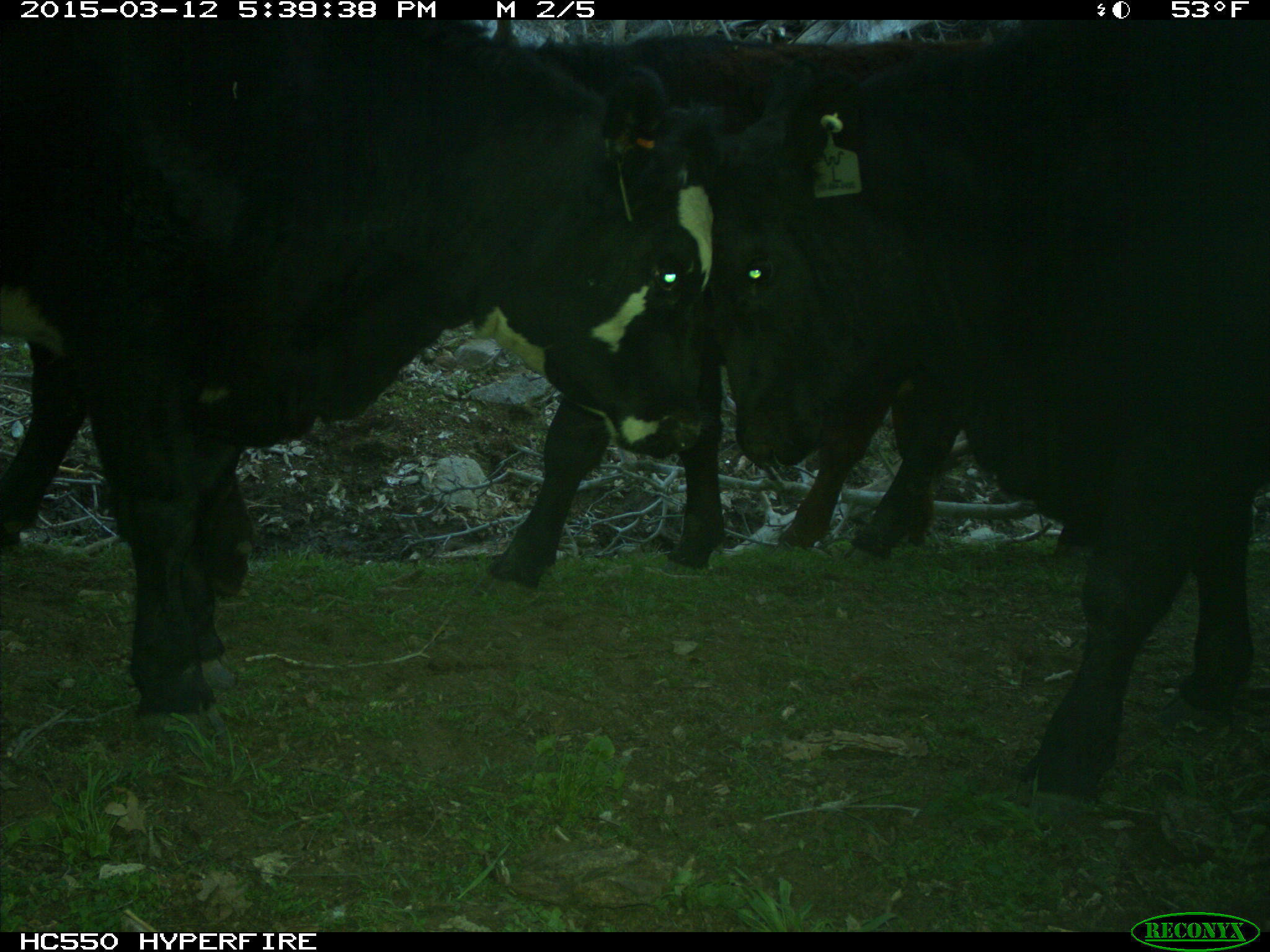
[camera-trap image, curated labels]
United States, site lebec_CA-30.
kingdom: Animalia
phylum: Chordata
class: Mammalia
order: Artiodactyla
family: Bovidae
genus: Bos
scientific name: Bos taurus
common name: domestic cow